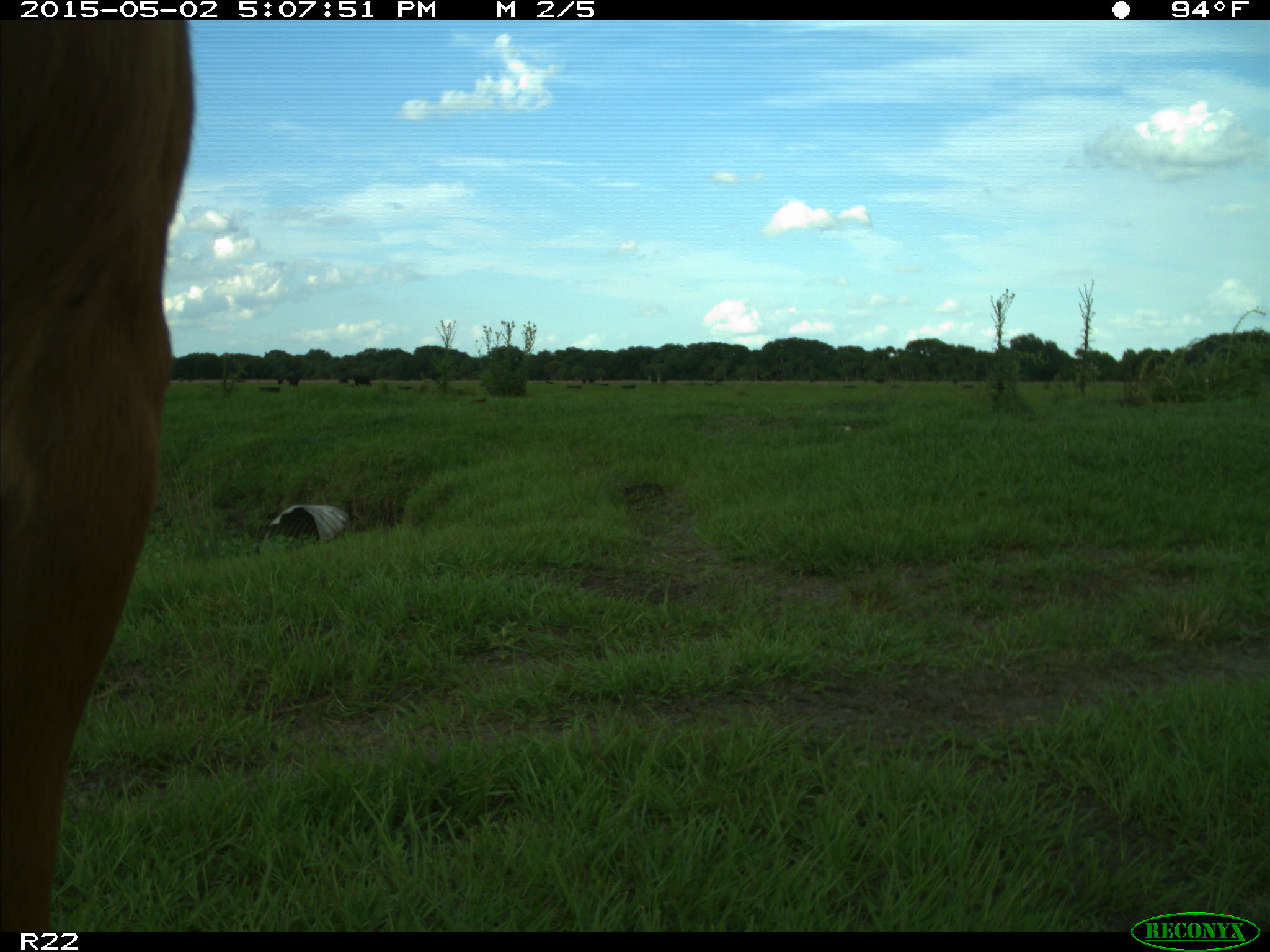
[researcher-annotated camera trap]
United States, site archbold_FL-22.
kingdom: Animalia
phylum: Chordata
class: Mammalia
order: Artiodactyla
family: Bovidae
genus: Bos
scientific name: Bos taurus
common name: domestic cow